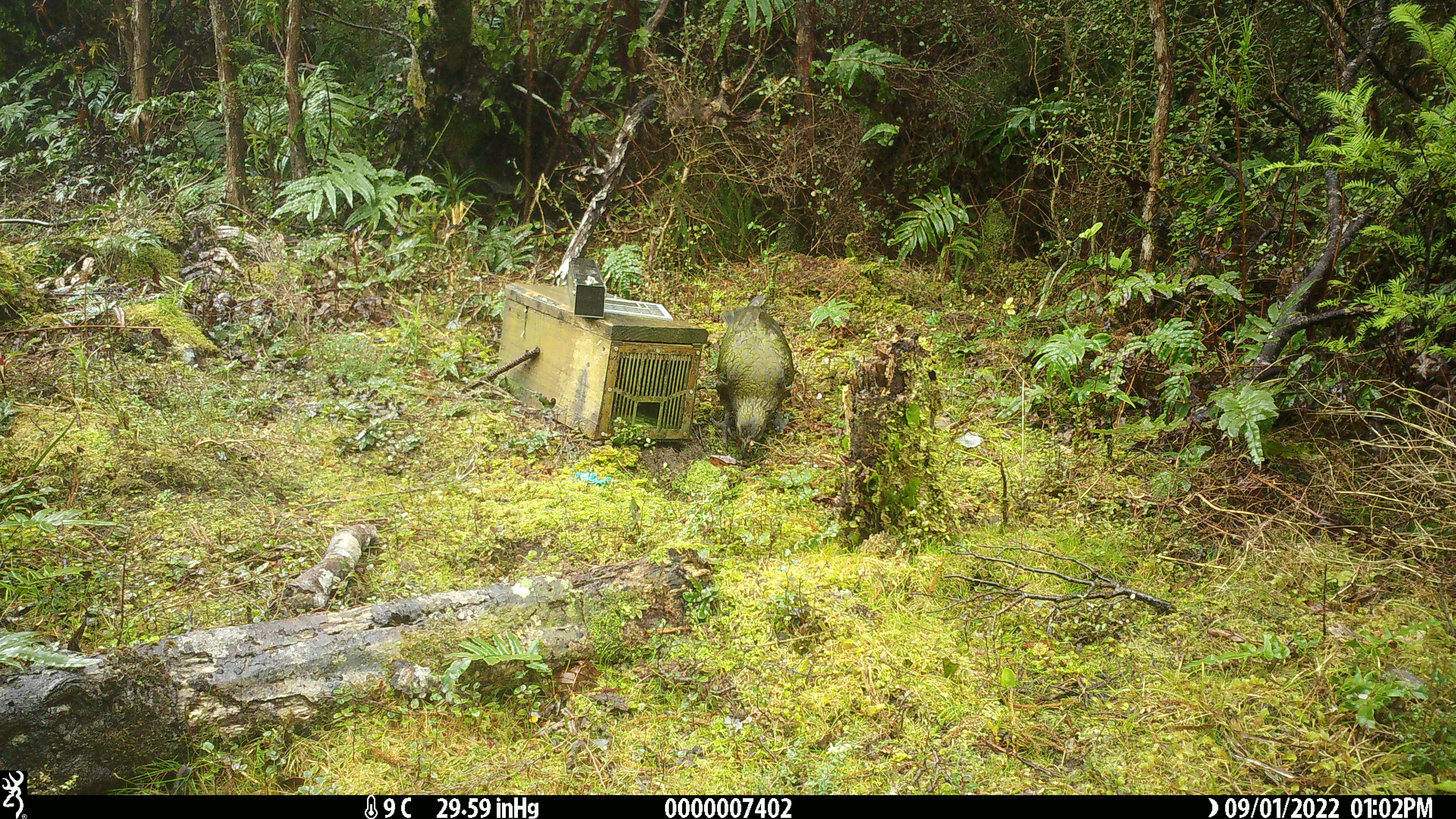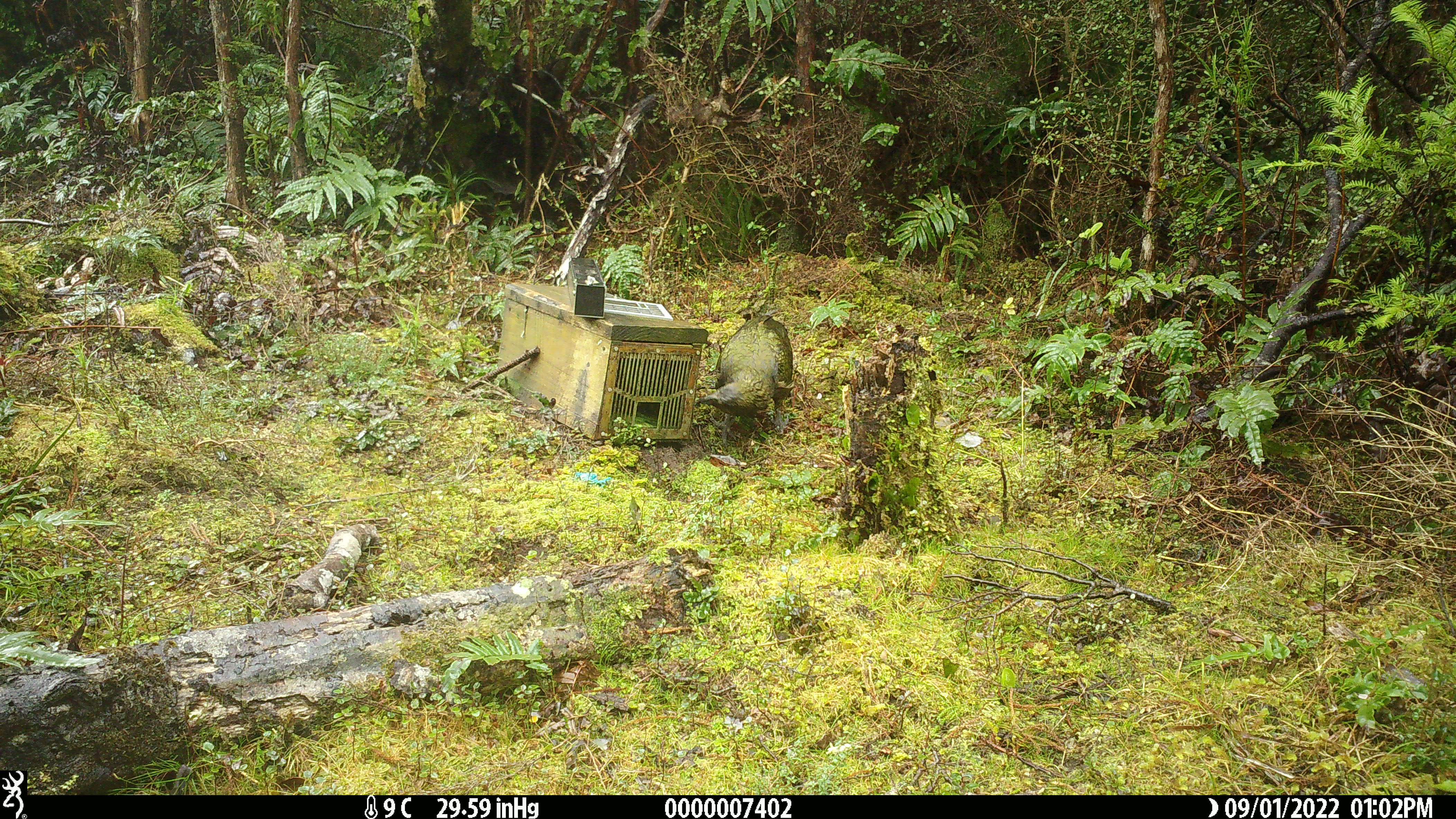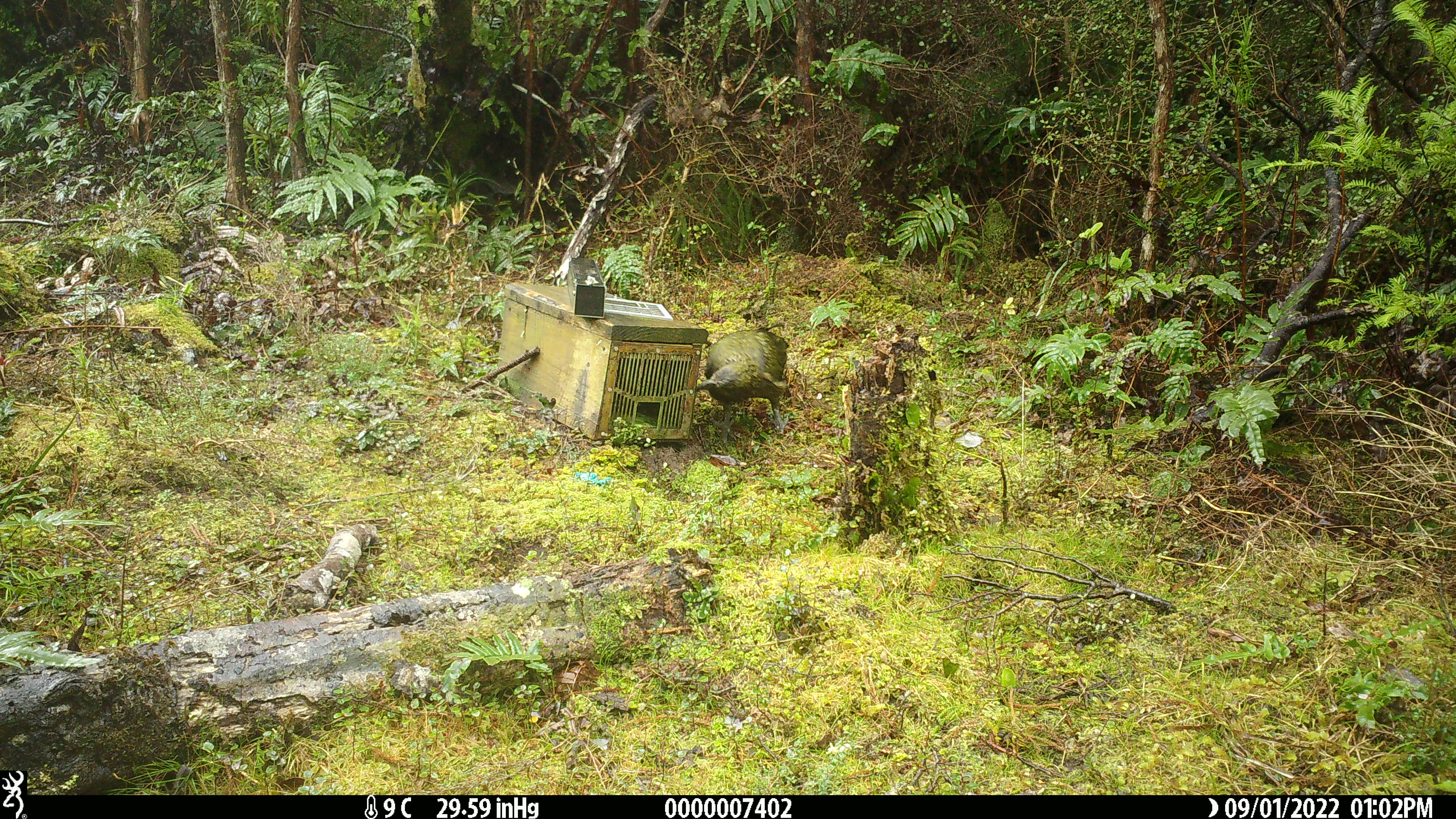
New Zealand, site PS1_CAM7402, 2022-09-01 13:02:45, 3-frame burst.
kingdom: Animalia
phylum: Chordata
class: Aves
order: Psittaciformes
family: Strigopidae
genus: Nestor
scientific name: Nestor notabilis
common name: kea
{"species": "kea (Nestor notabilis)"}